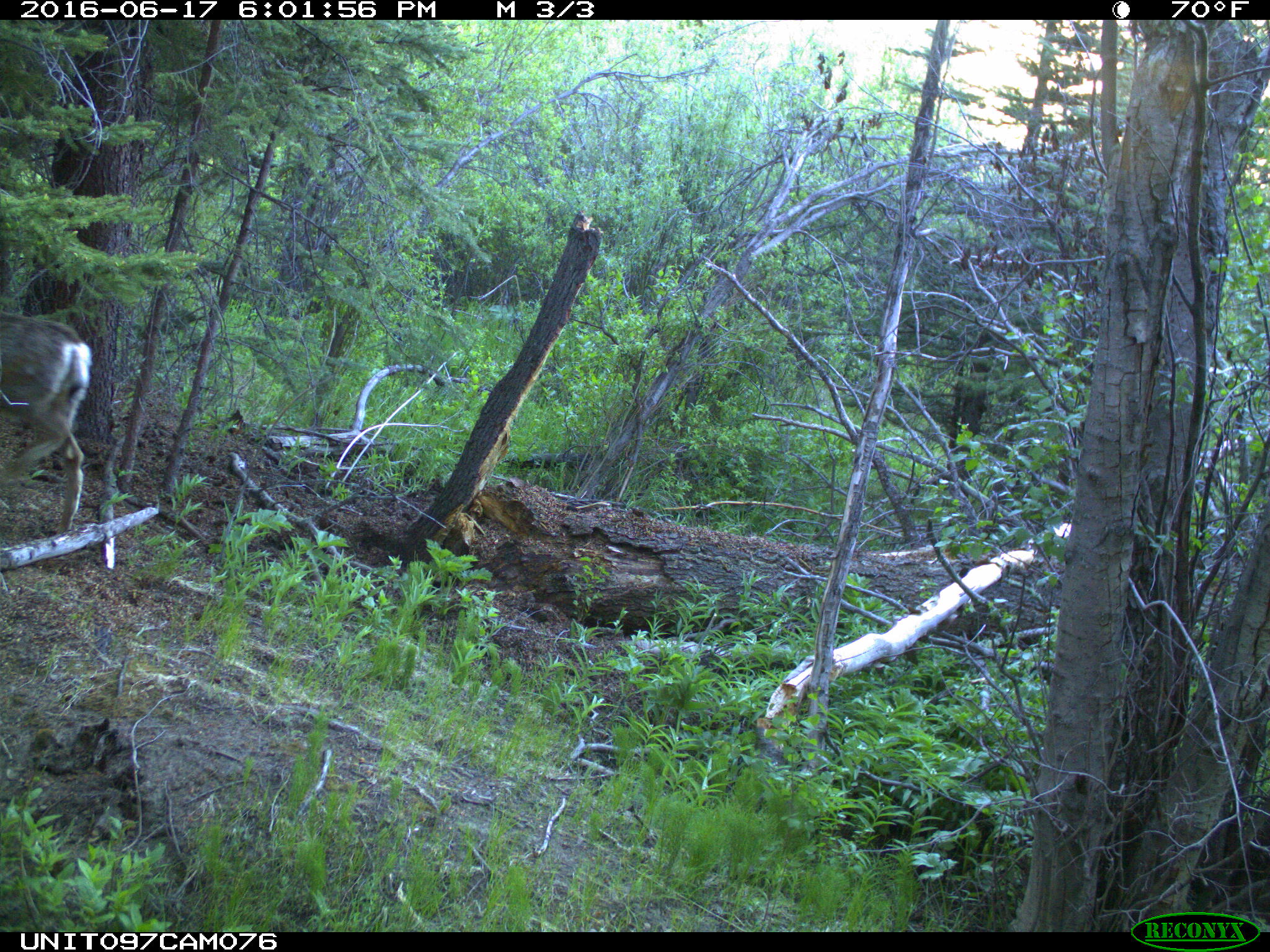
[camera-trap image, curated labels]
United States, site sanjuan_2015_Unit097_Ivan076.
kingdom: Animalia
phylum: Chordata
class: Mammalia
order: Artiodactyla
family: Cervidae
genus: Odocoileus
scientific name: Odocoileus hemionus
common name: mule deer